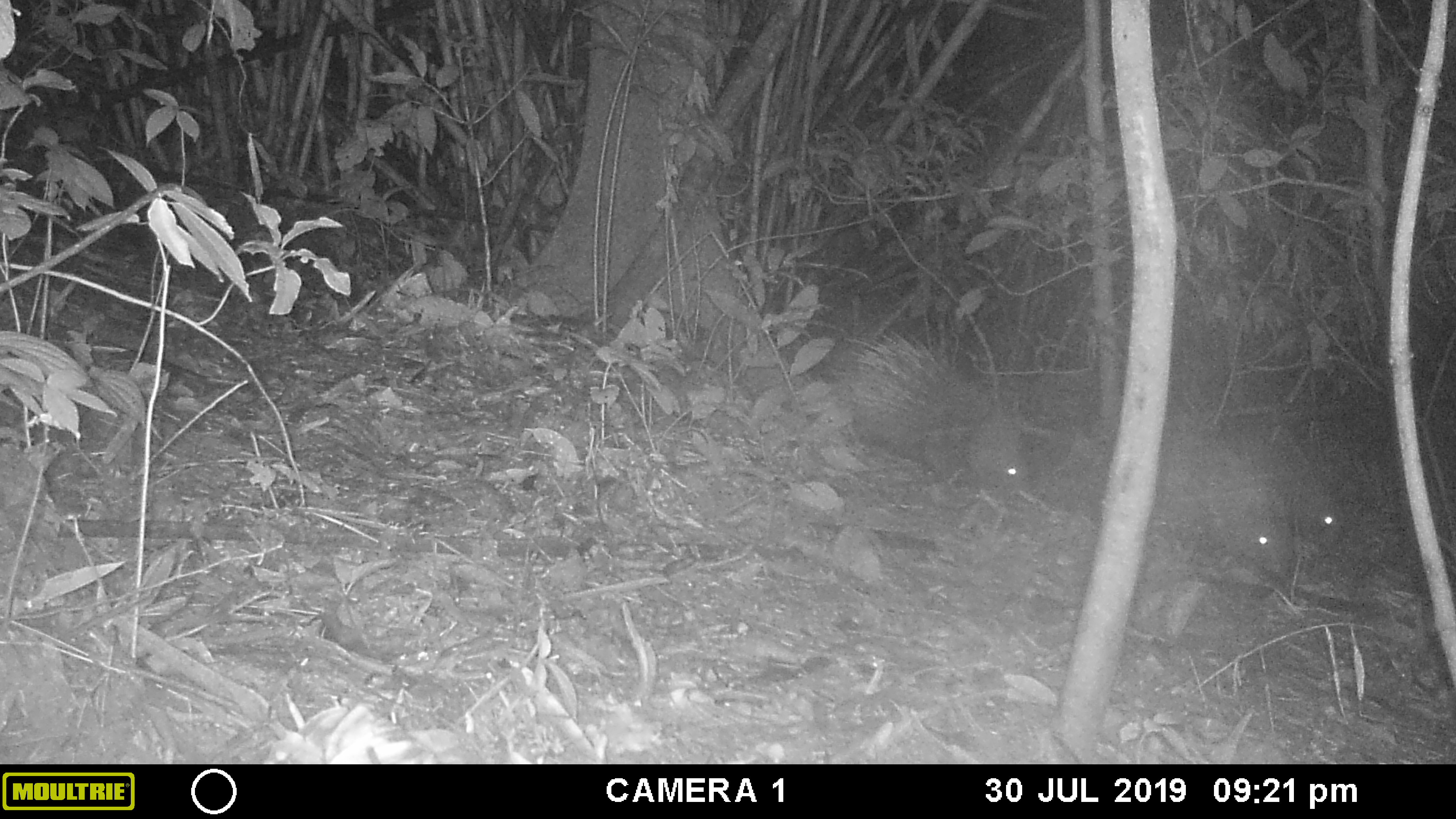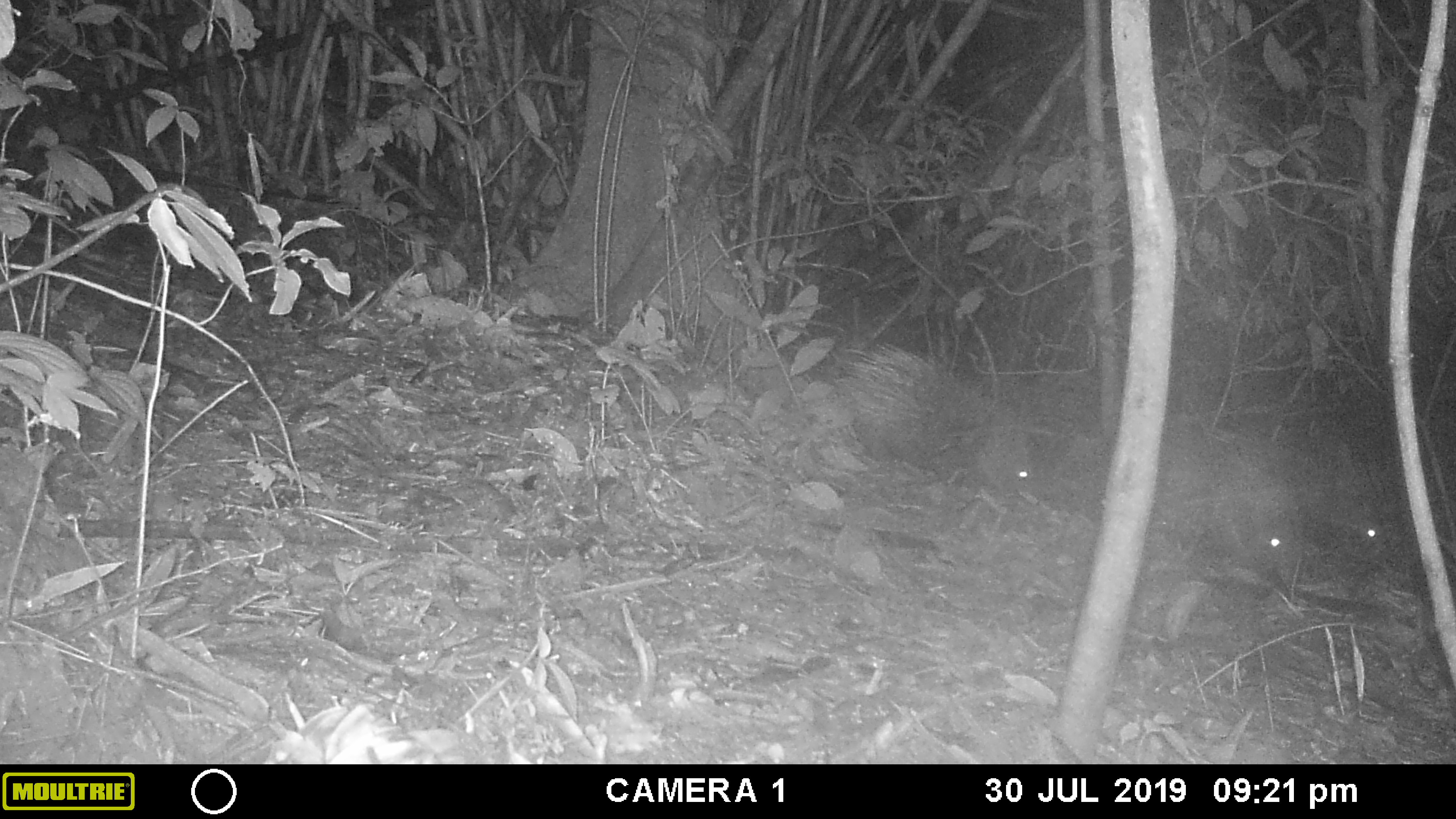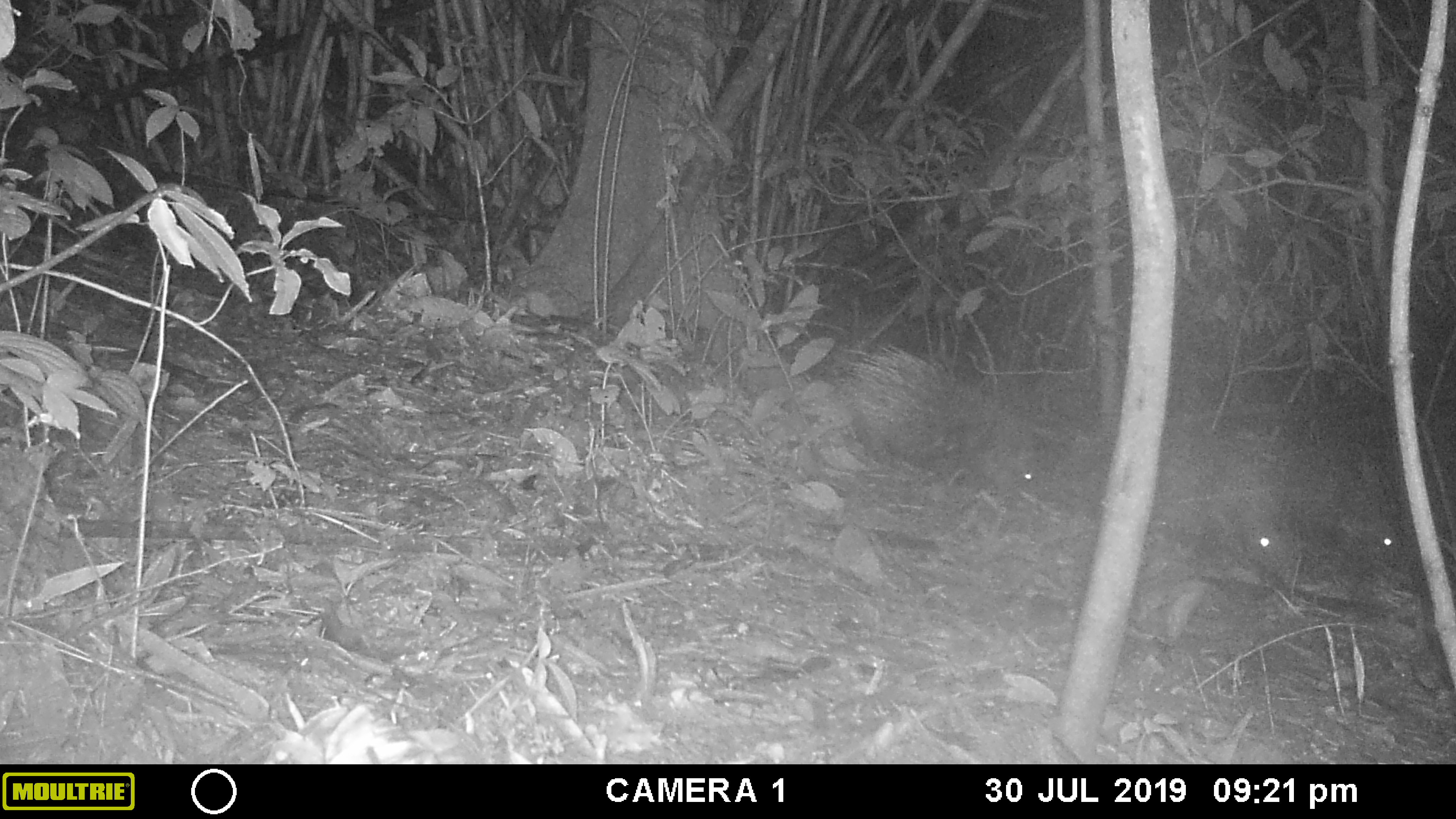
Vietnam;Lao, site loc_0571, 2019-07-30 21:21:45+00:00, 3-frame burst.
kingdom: Animalia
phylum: Chordata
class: Mammalia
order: Rodentia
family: Hystricidae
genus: Hystrix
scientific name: Hystrix brachyura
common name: malayan porcupine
Malayan porcupine (Hystrix brachyura). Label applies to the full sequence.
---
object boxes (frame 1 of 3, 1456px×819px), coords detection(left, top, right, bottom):
malayan porcupine: detection(1048, 413, 1292, 577); detection(843, 330, 1032, 493); detection(1204, 414, 1346, 551)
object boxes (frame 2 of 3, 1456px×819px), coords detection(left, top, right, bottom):
malayan porcupine: detection(1066, 425, 1299, 567); detection(833, 342, 1040, 492); detection(1226, 435, 1392, 556)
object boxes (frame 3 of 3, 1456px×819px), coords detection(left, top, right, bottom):
malayan porcupine: detection(831, 342, 1053, 494); detection(1067, 433, 1298, 572); detection(1274, 432, 1405, 554)